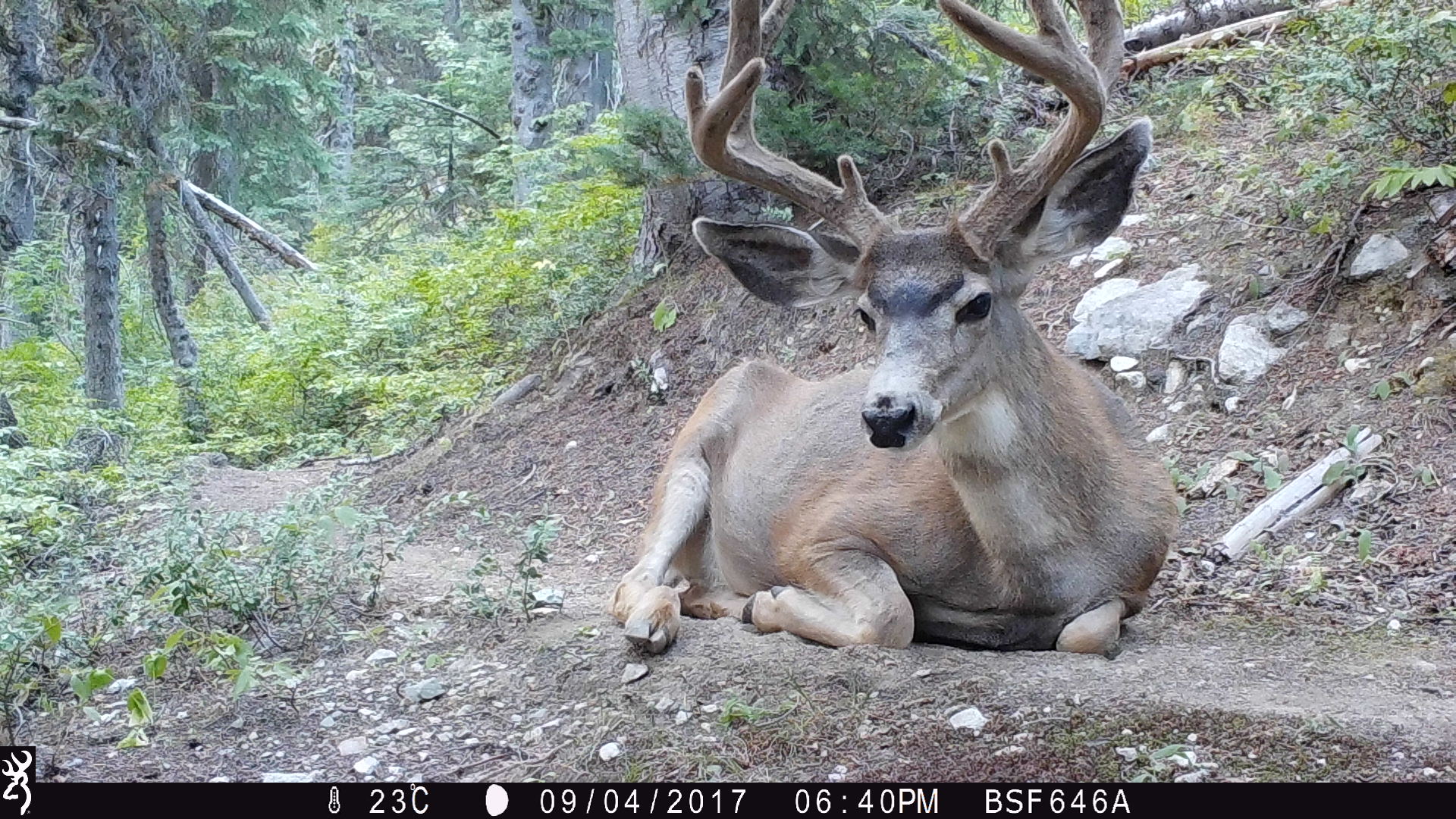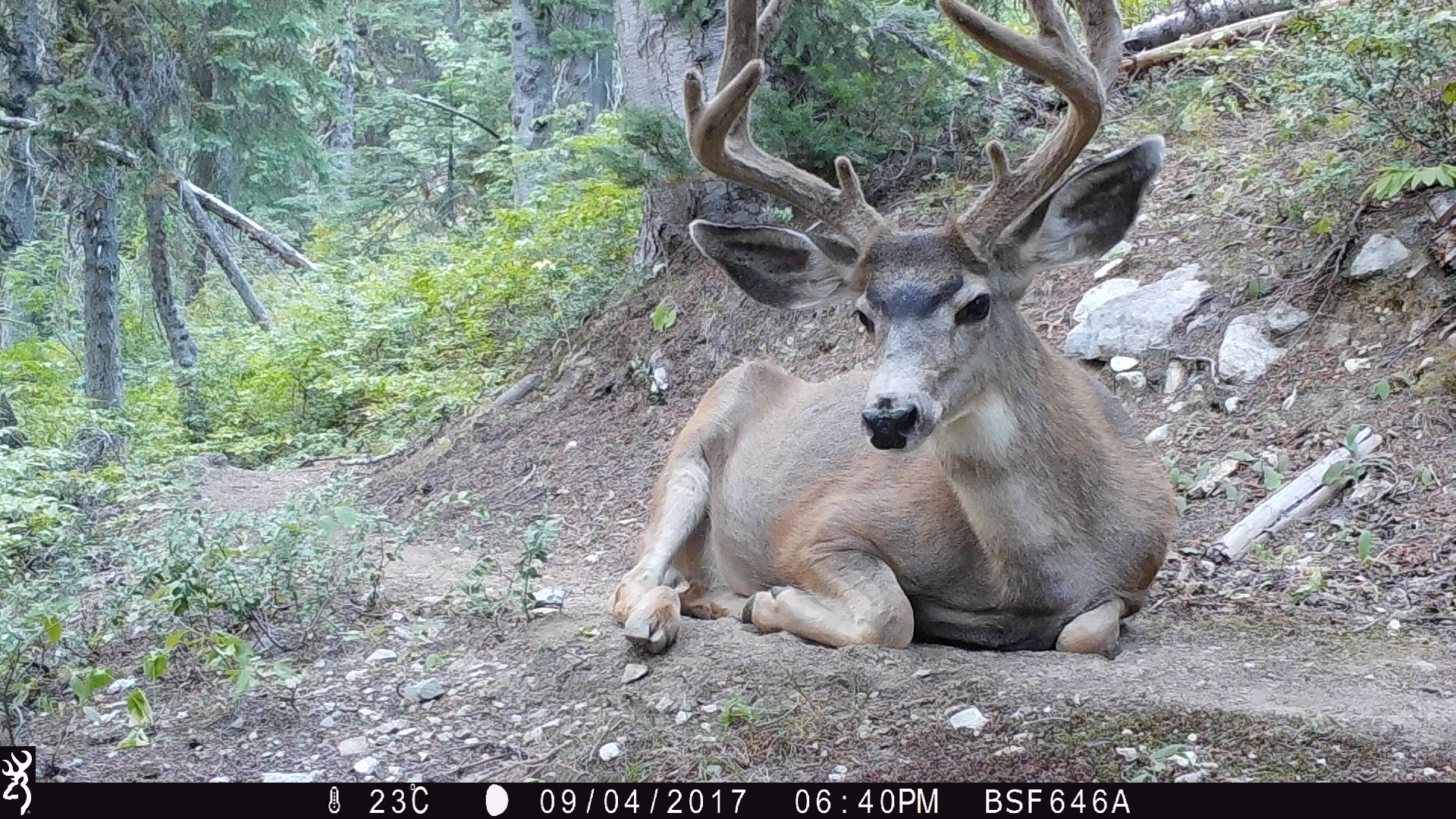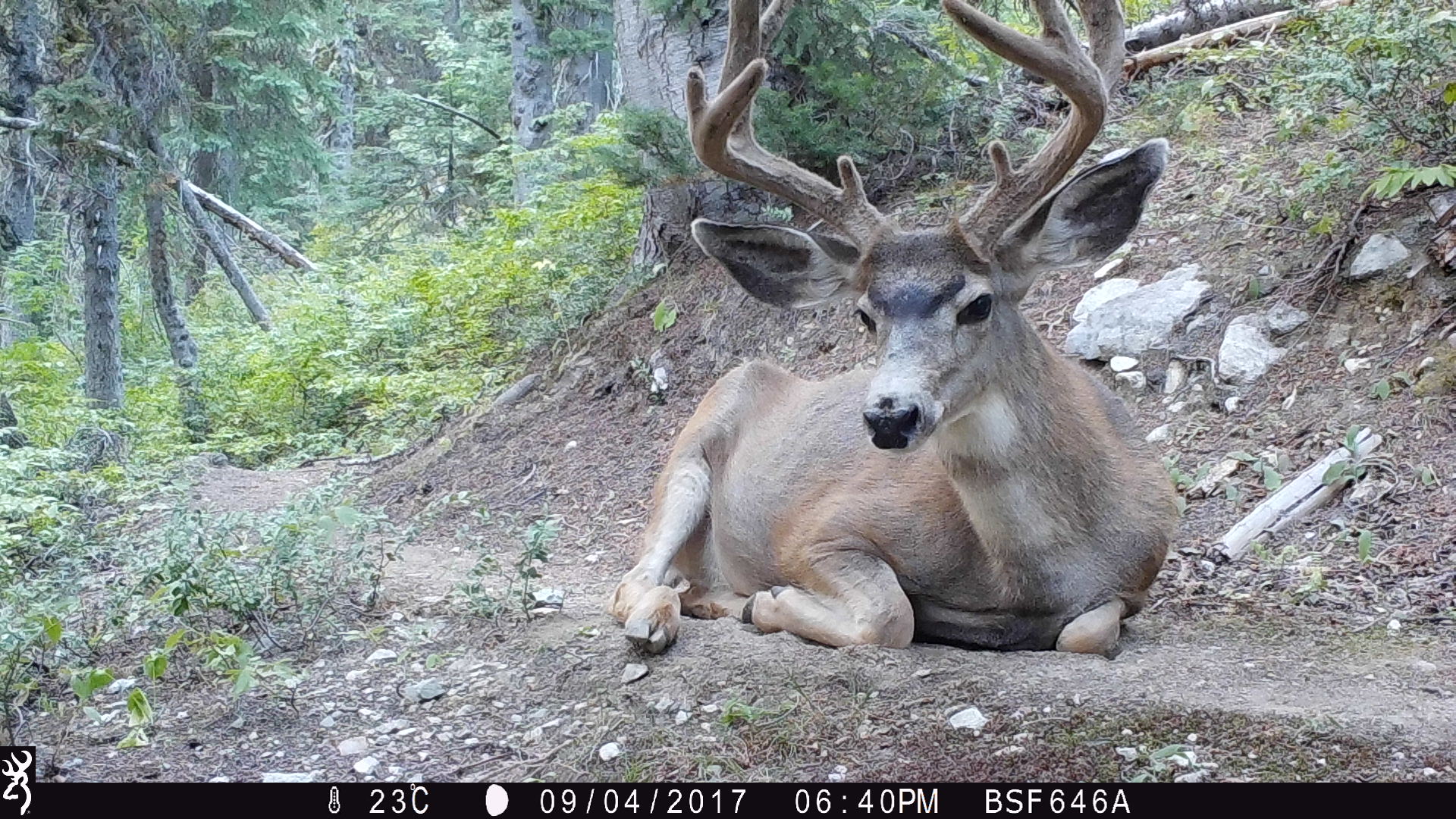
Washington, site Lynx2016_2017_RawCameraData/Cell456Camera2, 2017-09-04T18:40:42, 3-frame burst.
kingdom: Animalia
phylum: Chordata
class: Mammalia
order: Artiodactyla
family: Cervidae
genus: Odocoileus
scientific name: Odocoileus hemionus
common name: mule deer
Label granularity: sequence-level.